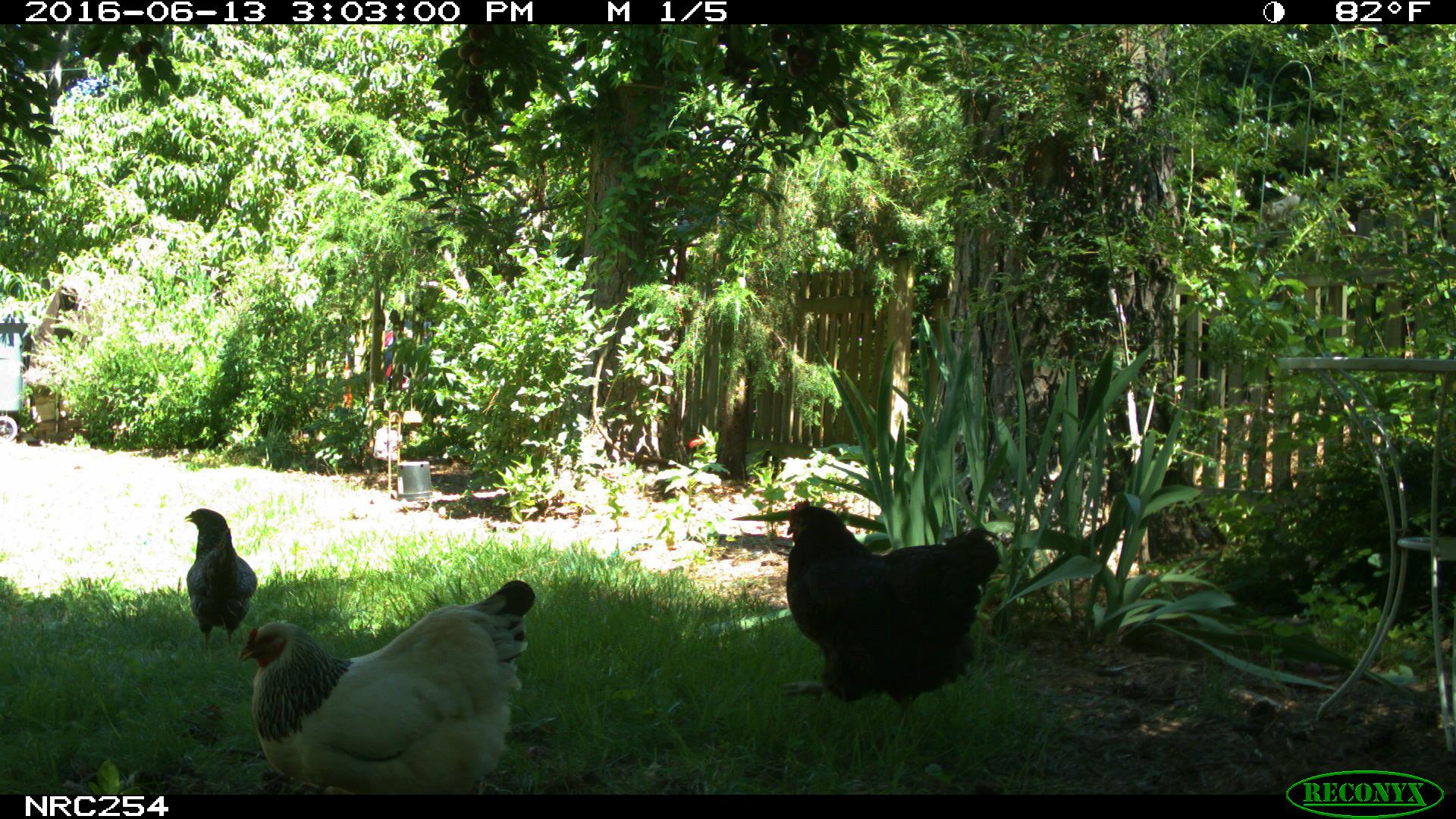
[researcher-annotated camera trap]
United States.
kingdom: Animalia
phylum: Chordata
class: Aves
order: Galliformes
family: Phasianidae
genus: Gallus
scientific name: Gallus gallus domesticus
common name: domestic chicken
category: Chicken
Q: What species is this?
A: Chicken (domestic chicken) (Gallus gallus domesticus).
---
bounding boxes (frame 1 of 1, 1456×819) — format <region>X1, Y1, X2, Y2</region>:
Chicken: <region>240, 580, 541, 798</region>; <region>779, 490, 1001, 704</region>; <region>175, 496, 260, 649</region>